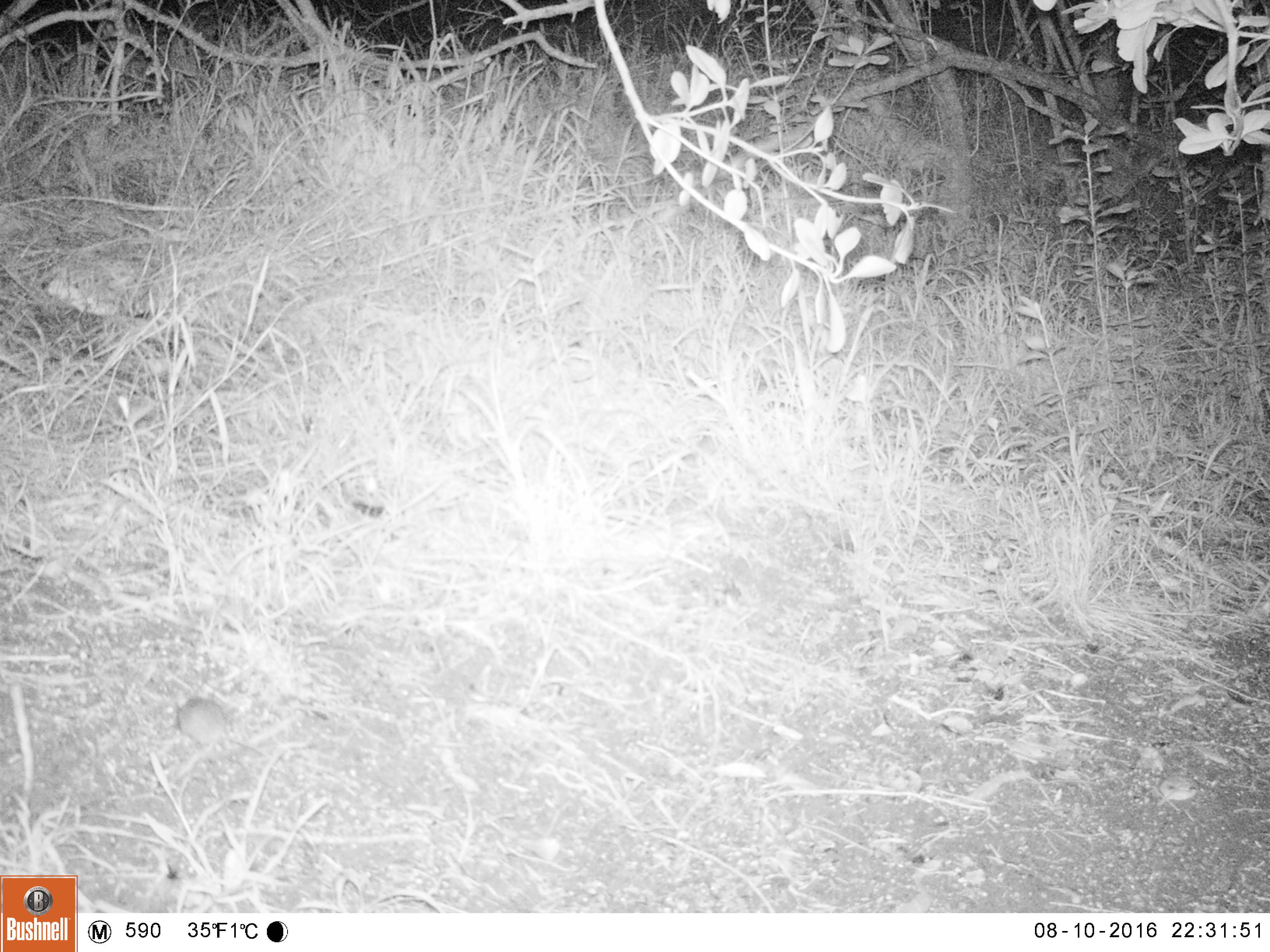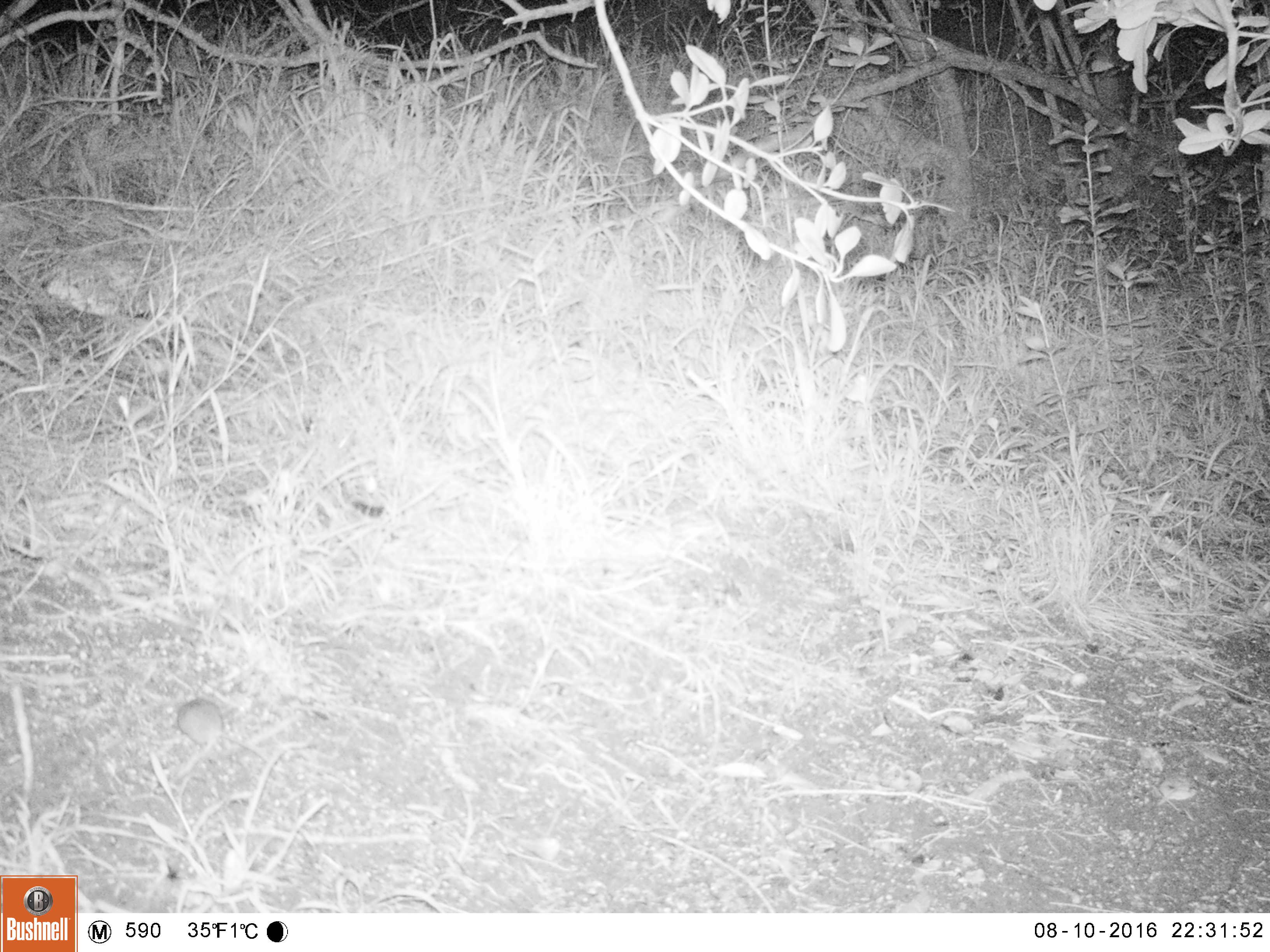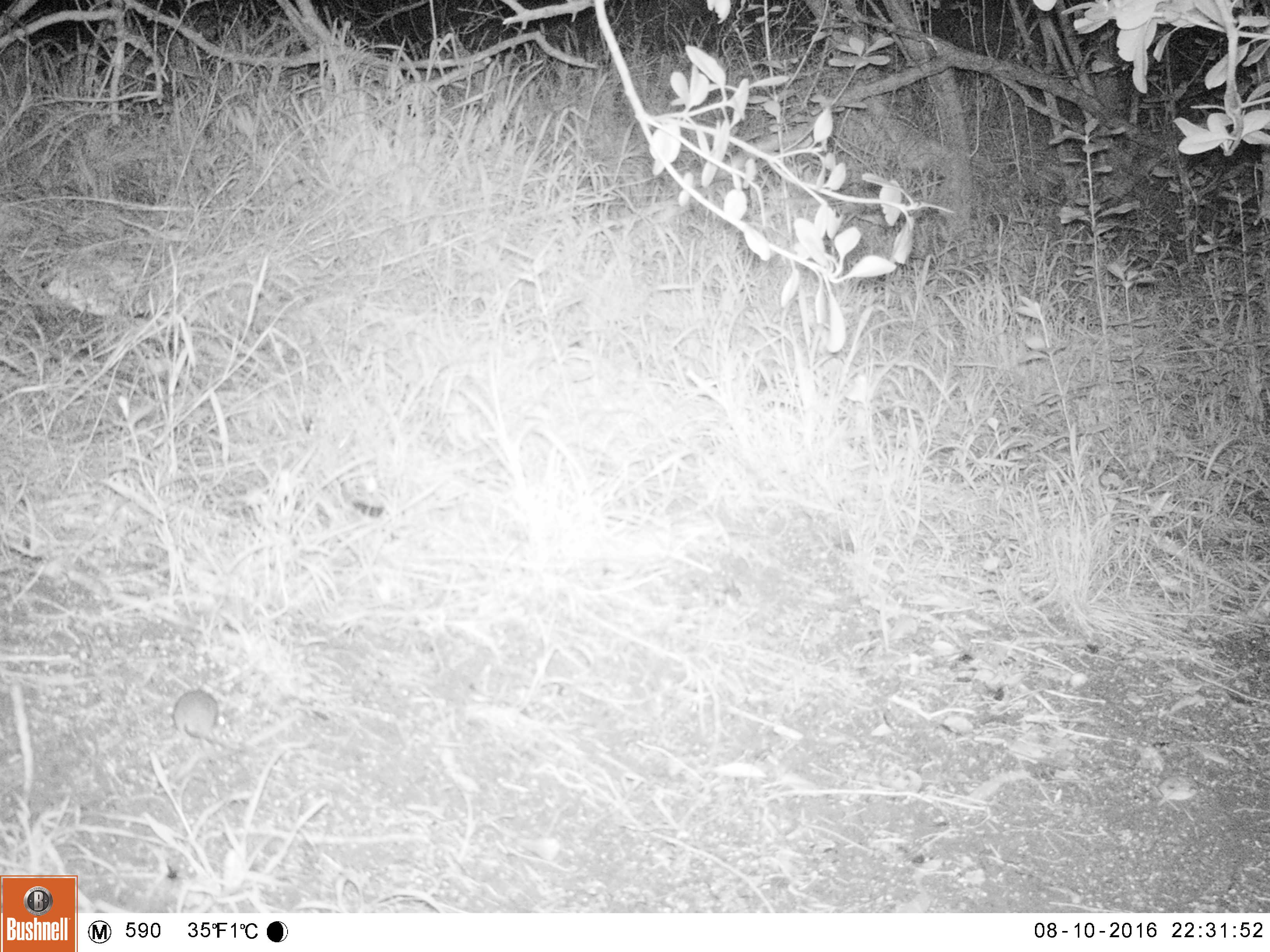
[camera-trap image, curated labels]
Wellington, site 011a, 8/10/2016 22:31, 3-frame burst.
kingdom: Animalia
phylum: Chordata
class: Mammalia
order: Rodentia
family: Muridae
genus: Mus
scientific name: Mus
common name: mouse